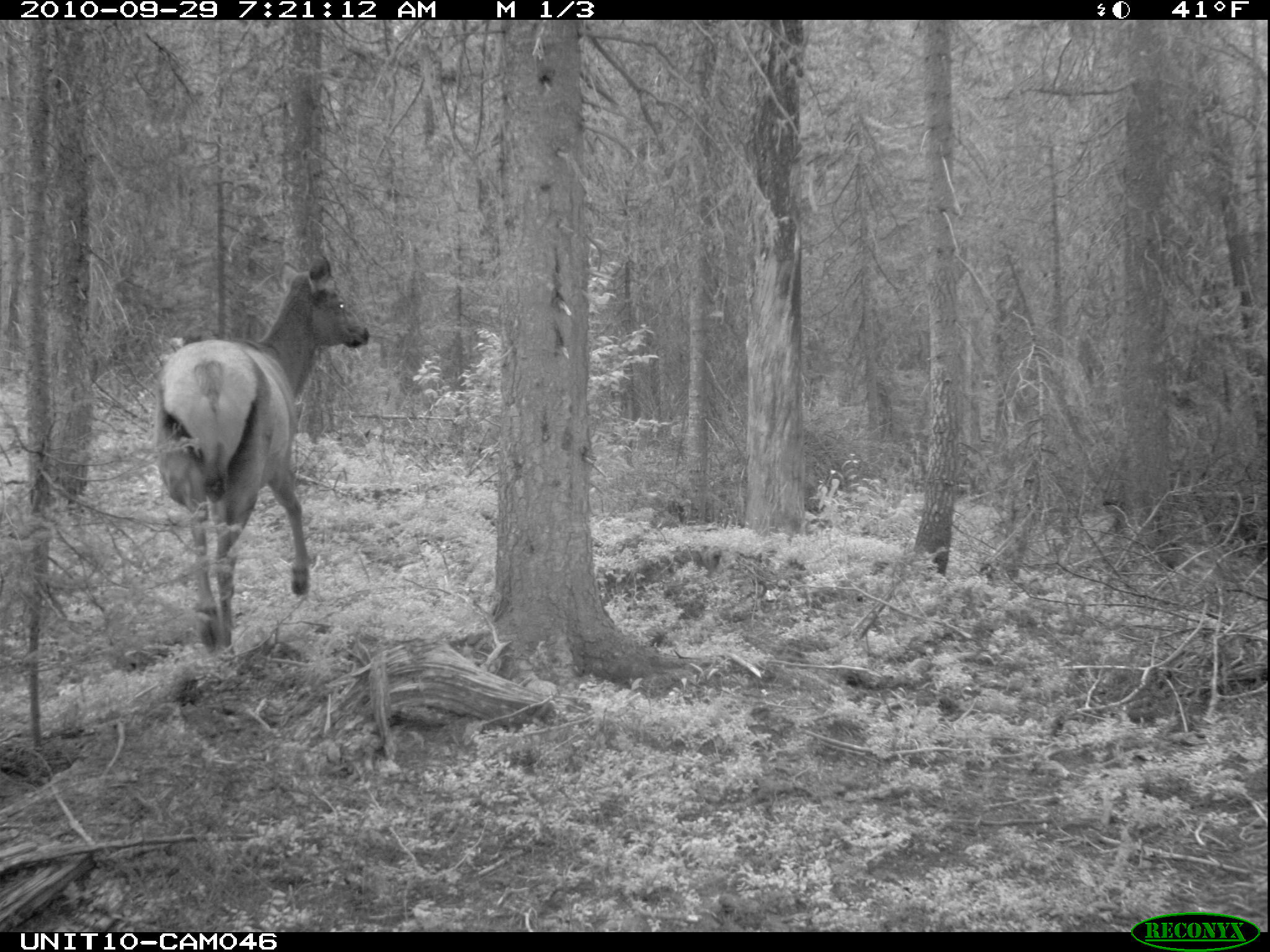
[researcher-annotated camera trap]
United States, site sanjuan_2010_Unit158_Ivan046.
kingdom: Animalia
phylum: Chordata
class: Mammalia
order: Artiodactyla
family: Cervidae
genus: Cervus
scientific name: Cervus elaphus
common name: red deer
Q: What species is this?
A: Cervus elaphus (red deer).